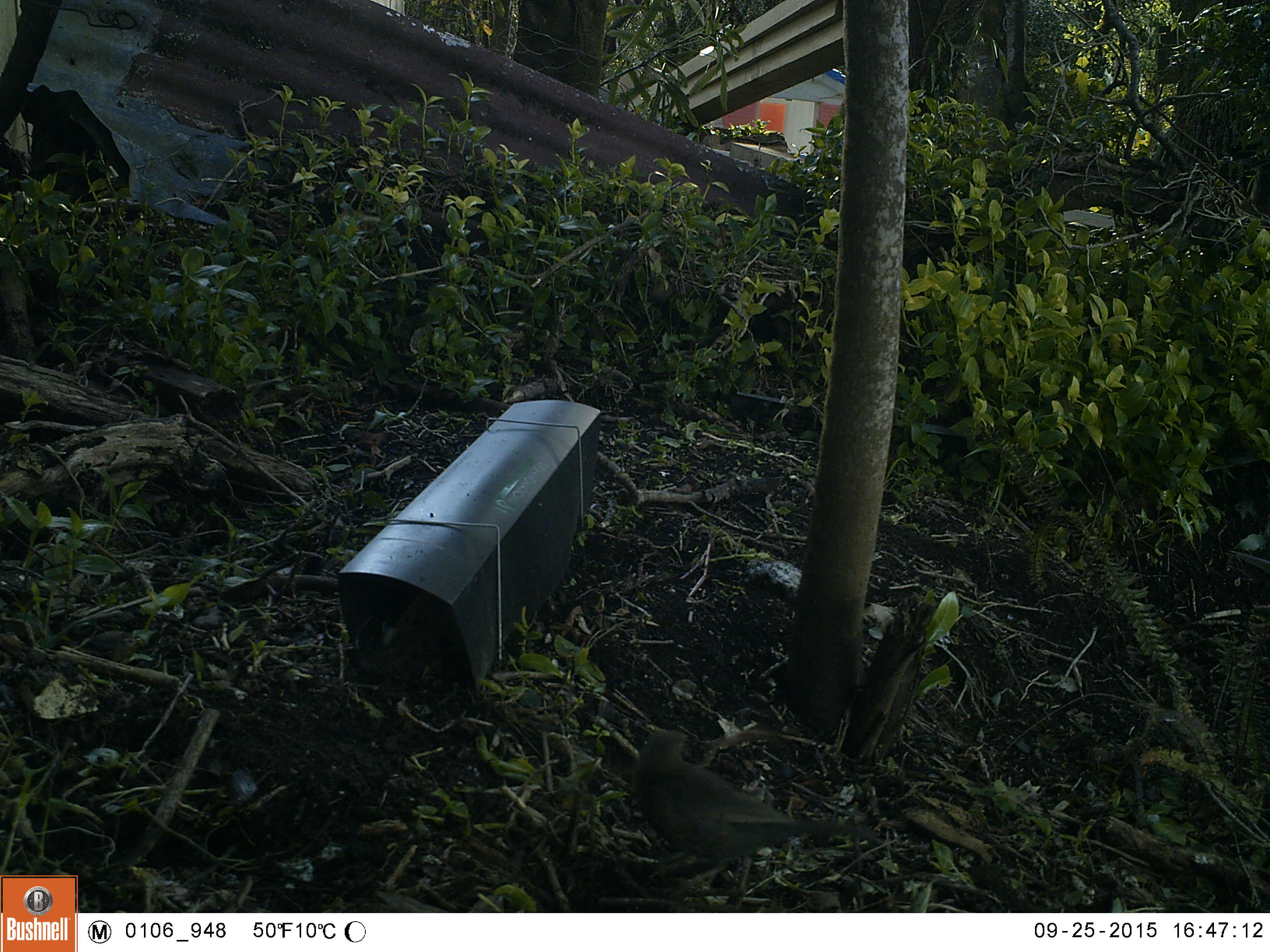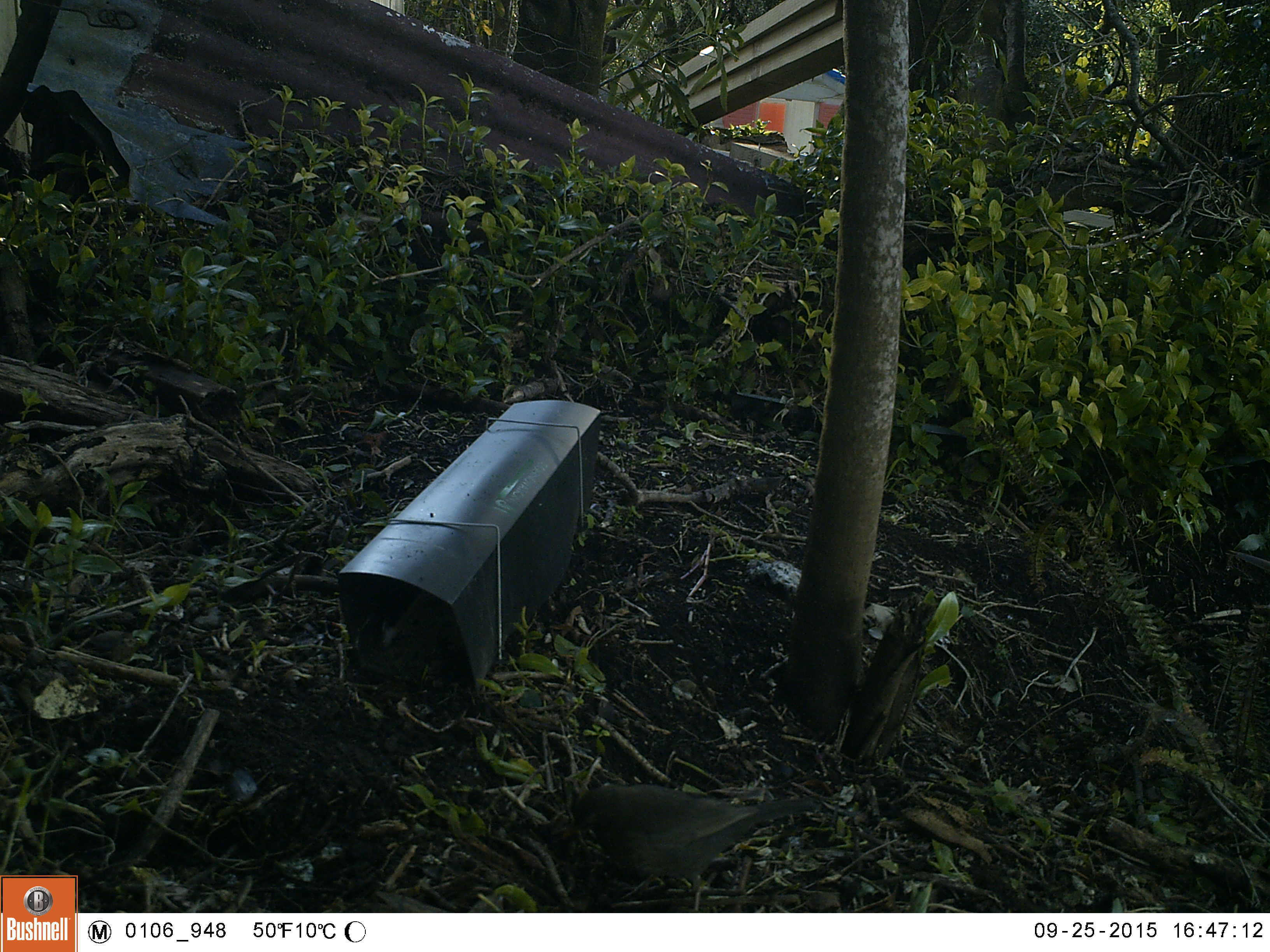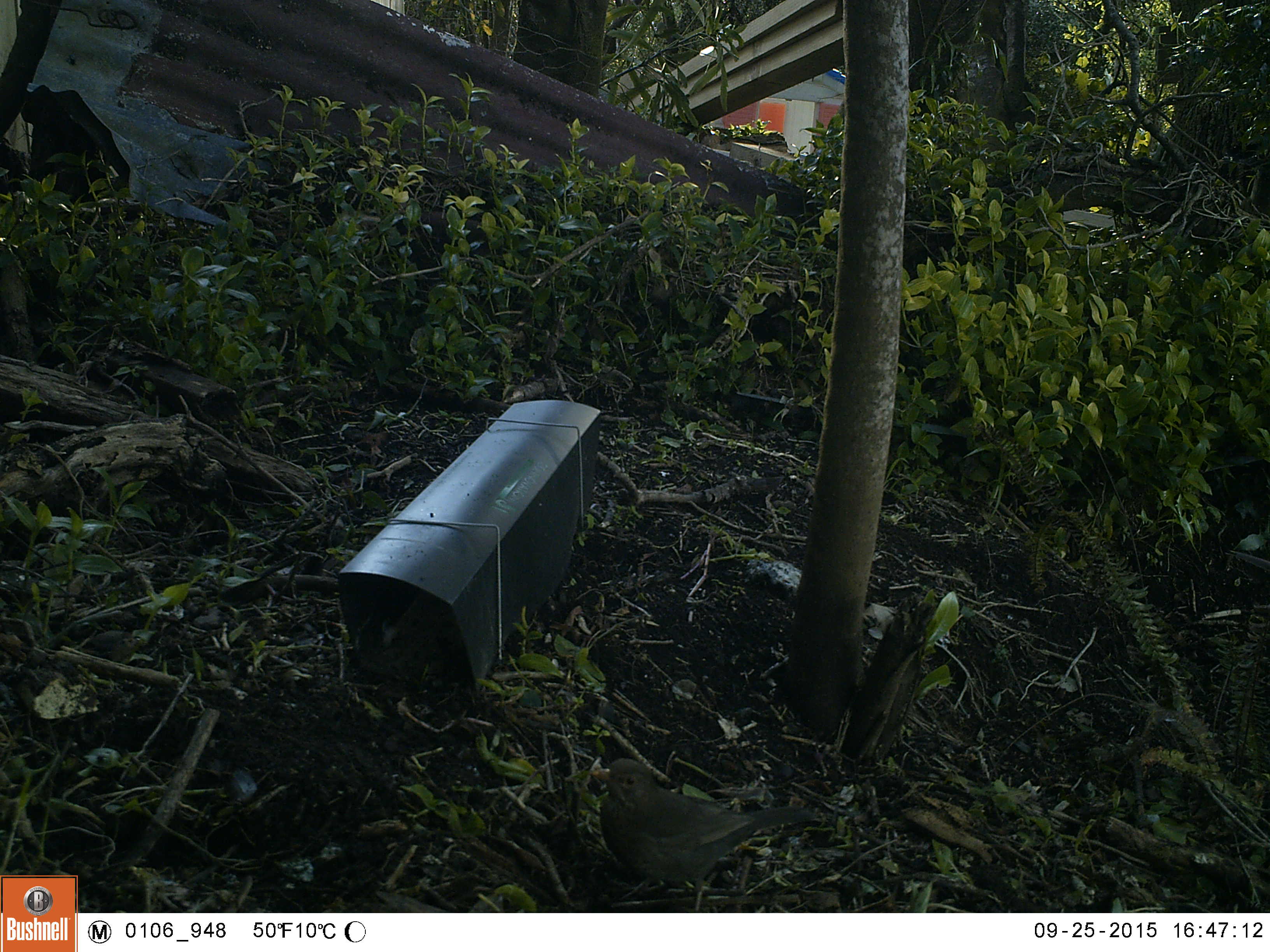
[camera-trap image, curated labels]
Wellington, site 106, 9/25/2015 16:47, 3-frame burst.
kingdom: Animalia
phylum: Chordata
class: Aves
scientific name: Aves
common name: bird